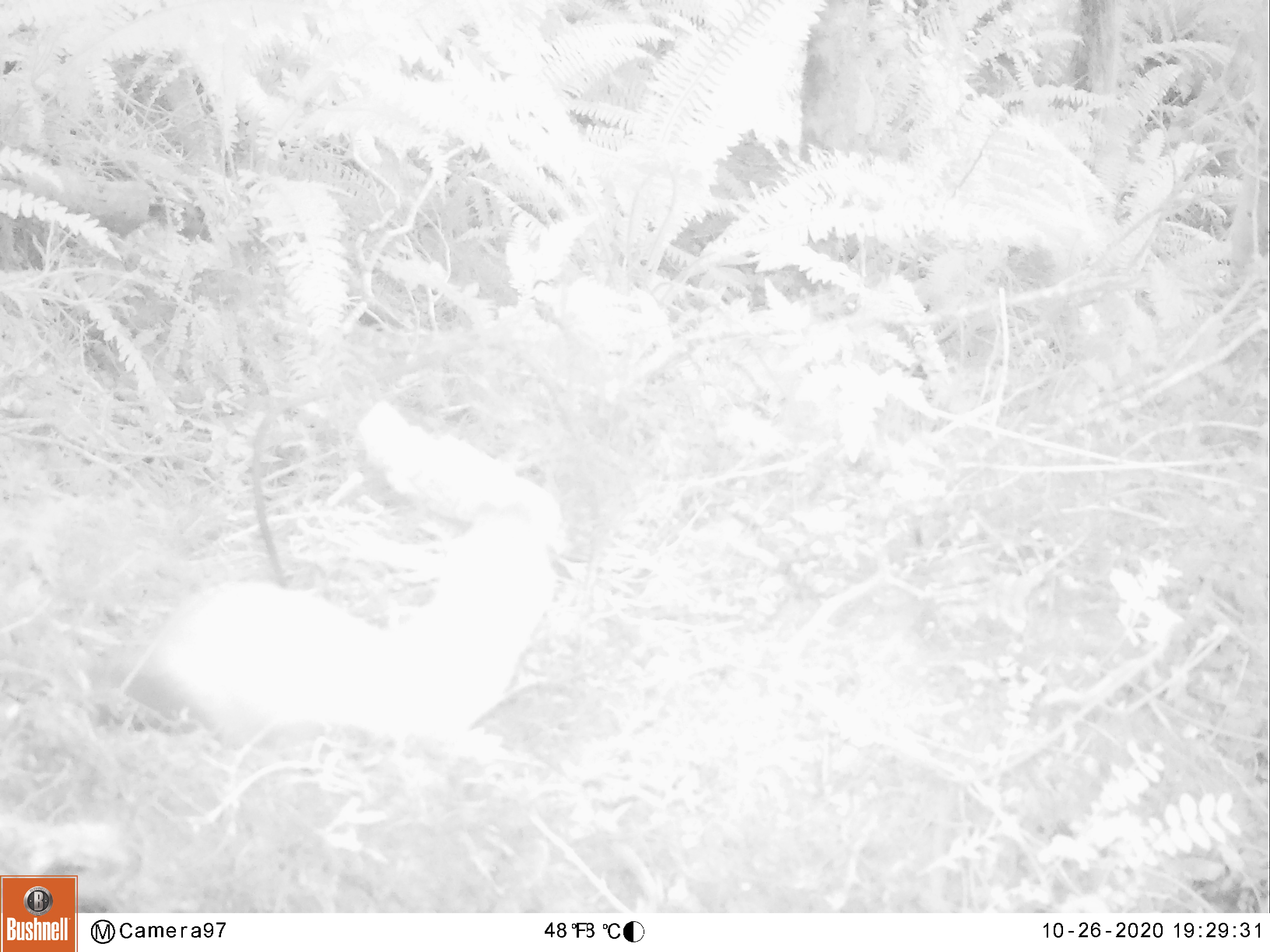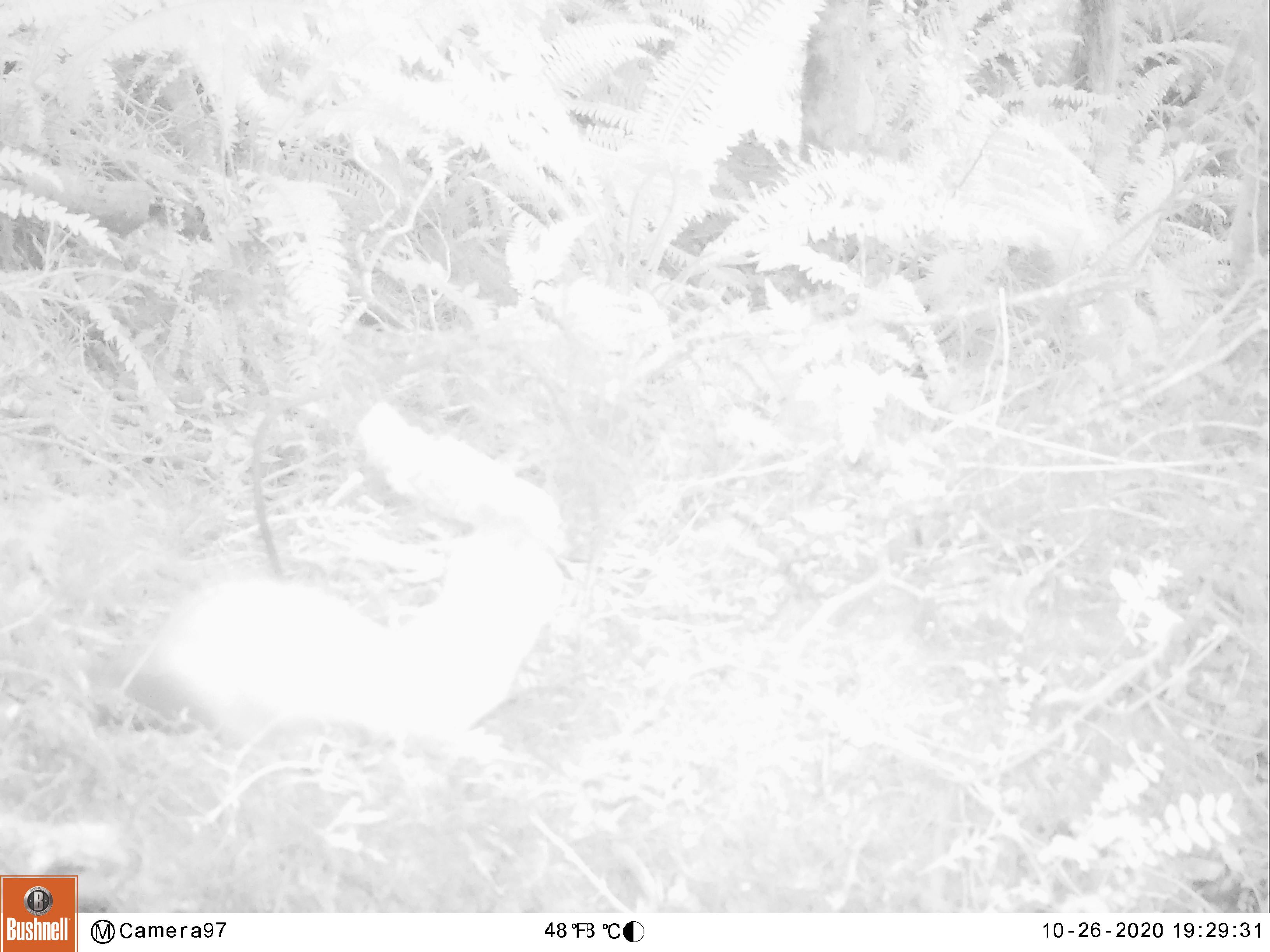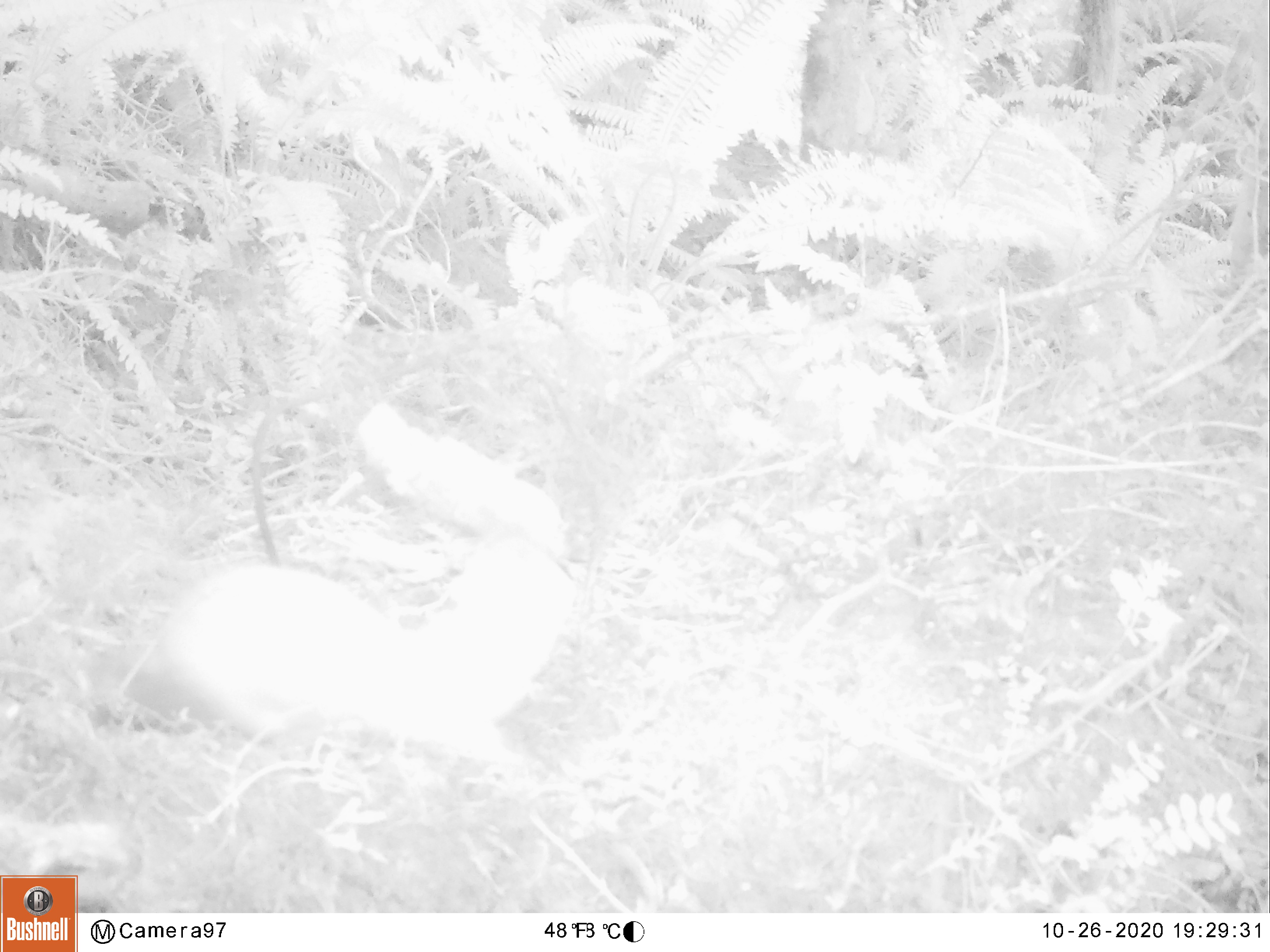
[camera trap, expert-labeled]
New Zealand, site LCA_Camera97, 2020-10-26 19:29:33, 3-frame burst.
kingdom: Animalia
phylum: Chordata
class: Mammalia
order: Carnivora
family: Mustelidae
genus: Mustela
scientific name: Mustela erminea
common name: stoat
Stoat (Mustela erminea).